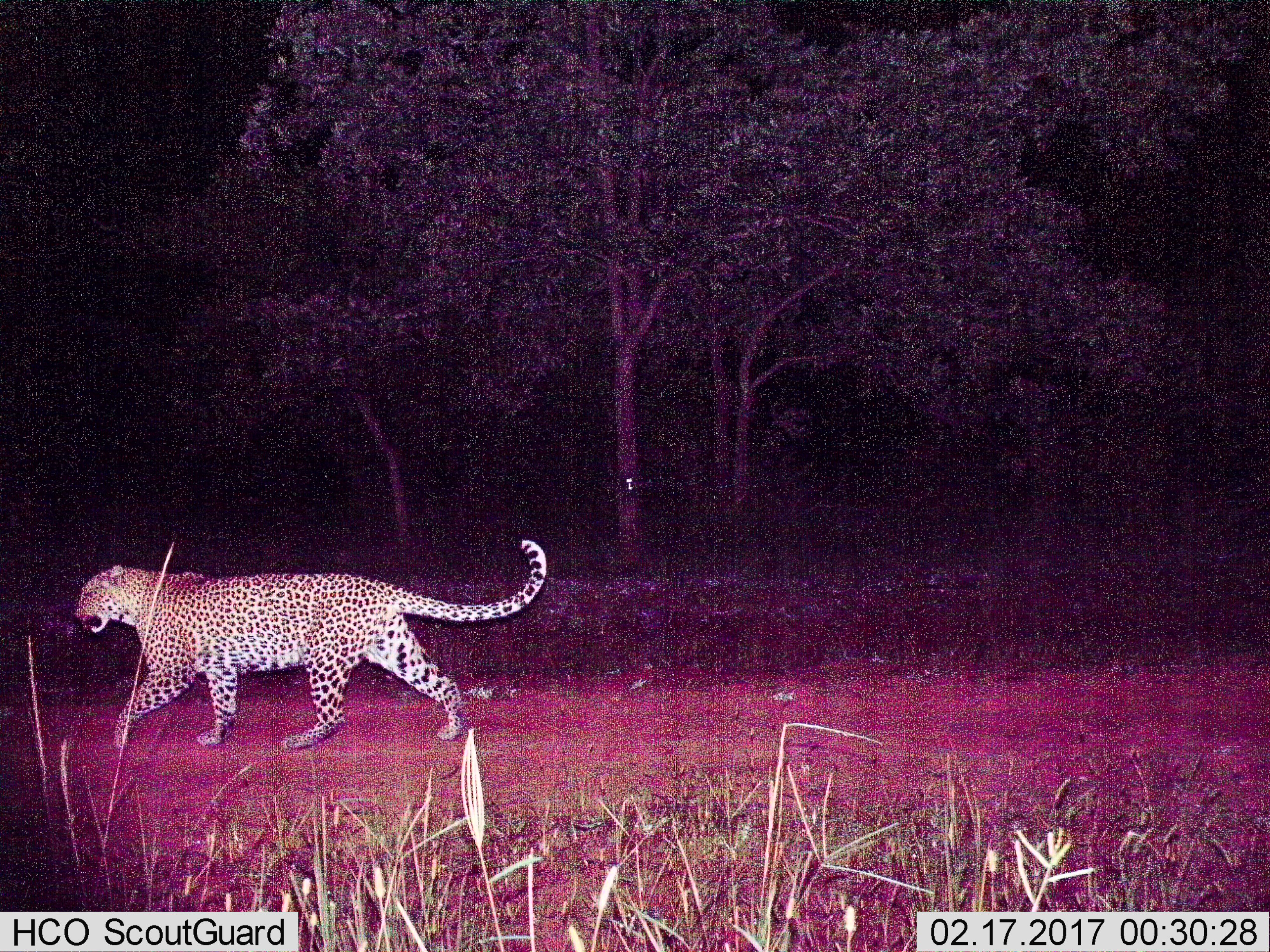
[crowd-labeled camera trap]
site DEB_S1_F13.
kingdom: Animalia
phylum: Chordata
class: Mammalia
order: Carnivora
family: Felidae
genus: Panthera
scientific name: Panthera pardus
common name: leopard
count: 1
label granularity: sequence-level